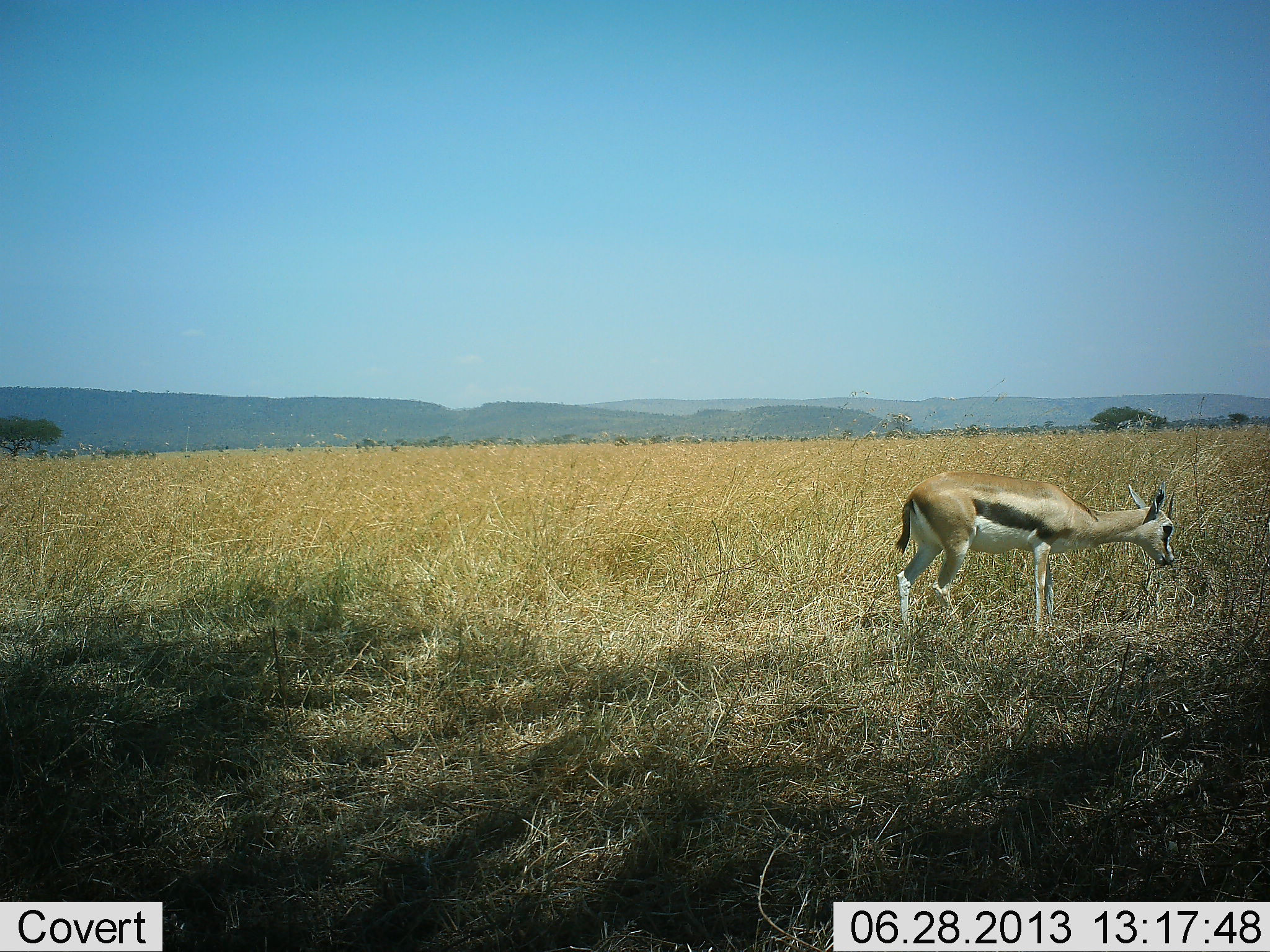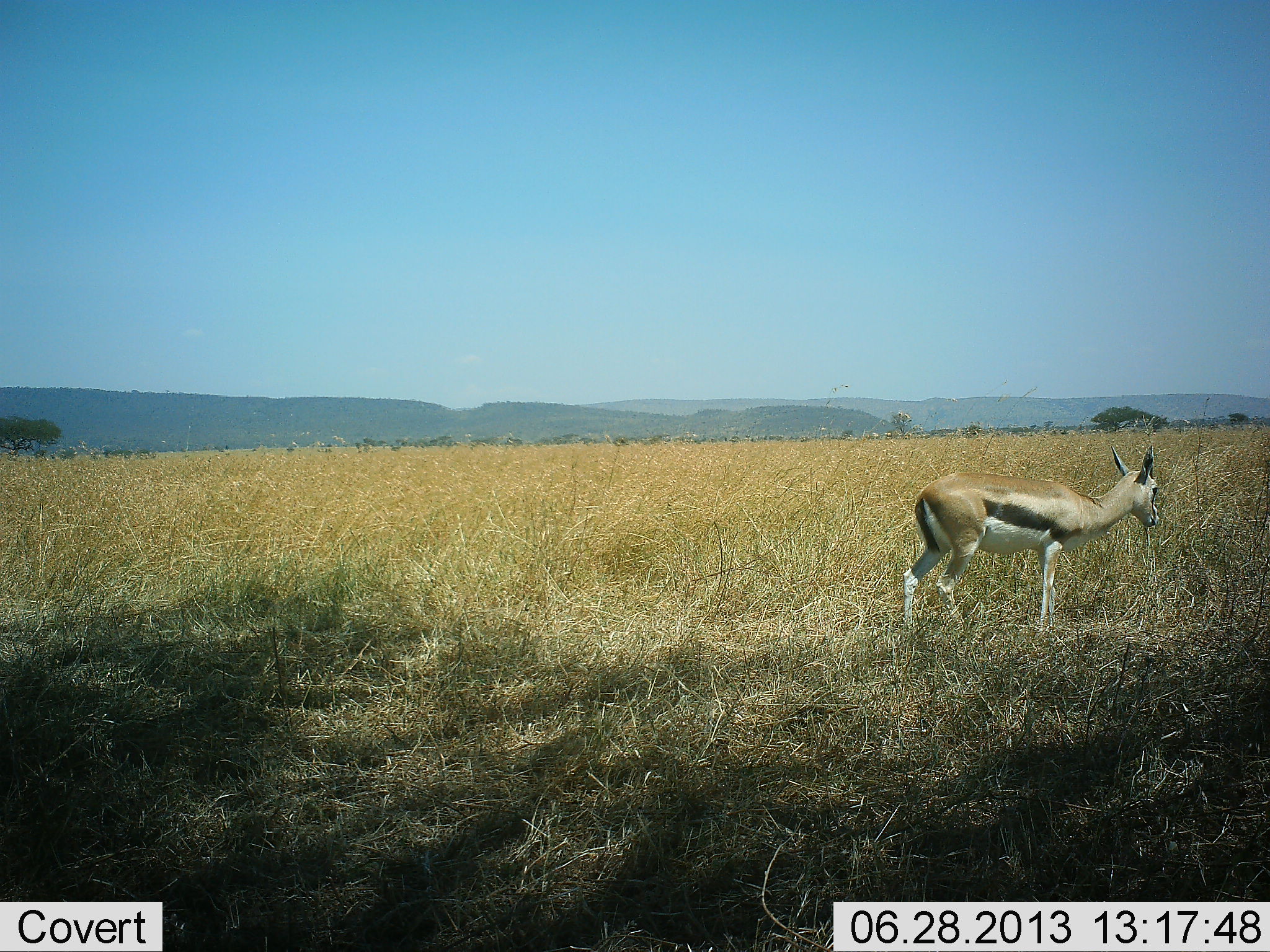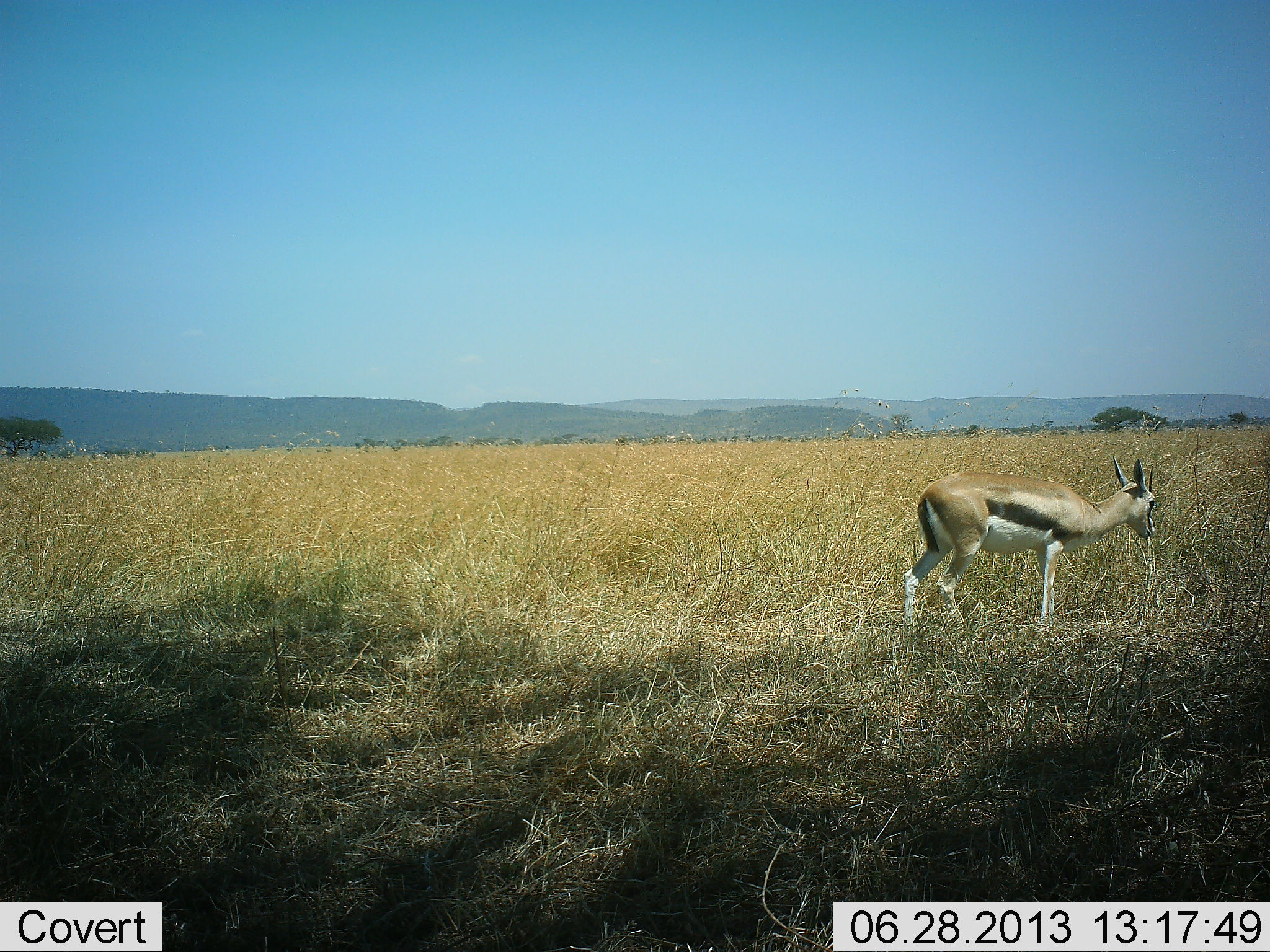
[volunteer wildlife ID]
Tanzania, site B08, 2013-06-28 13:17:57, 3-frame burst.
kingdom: Animalia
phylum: Chordata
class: Mammalia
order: Artiodactyla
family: Bovidae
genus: Eudorcas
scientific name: Eudorcas thomsonii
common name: thomson's gazelle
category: gazellethomsons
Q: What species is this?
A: Gazellethomsons (thomson's gazelle) (Eudorcas thomsonii).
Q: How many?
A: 1.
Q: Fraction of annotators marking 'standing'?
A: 70%.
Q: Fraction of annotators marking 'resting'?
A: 0%.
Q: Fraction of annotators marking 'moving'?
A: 0%.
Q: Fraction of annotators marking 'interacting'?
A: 0%.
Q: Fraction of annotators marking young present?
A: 10%.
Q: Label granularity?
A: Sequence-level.